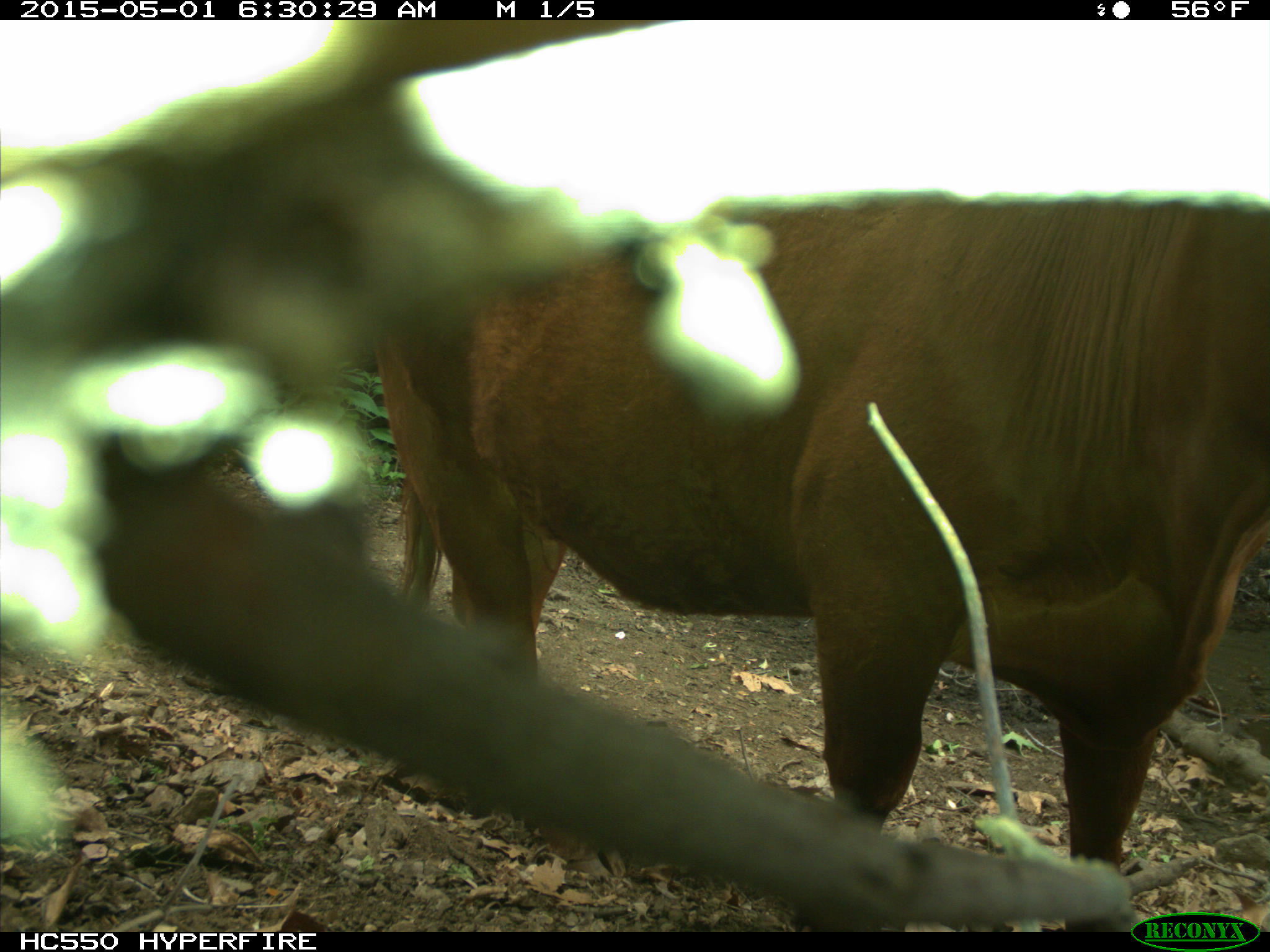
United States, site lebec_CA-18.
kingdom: Animalia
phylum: Chordata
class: Mammalia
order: Artiodactyla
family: Bovidae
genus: Bos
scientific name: Bos taurus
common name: domestic cow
Bos taurus (domestic cow).